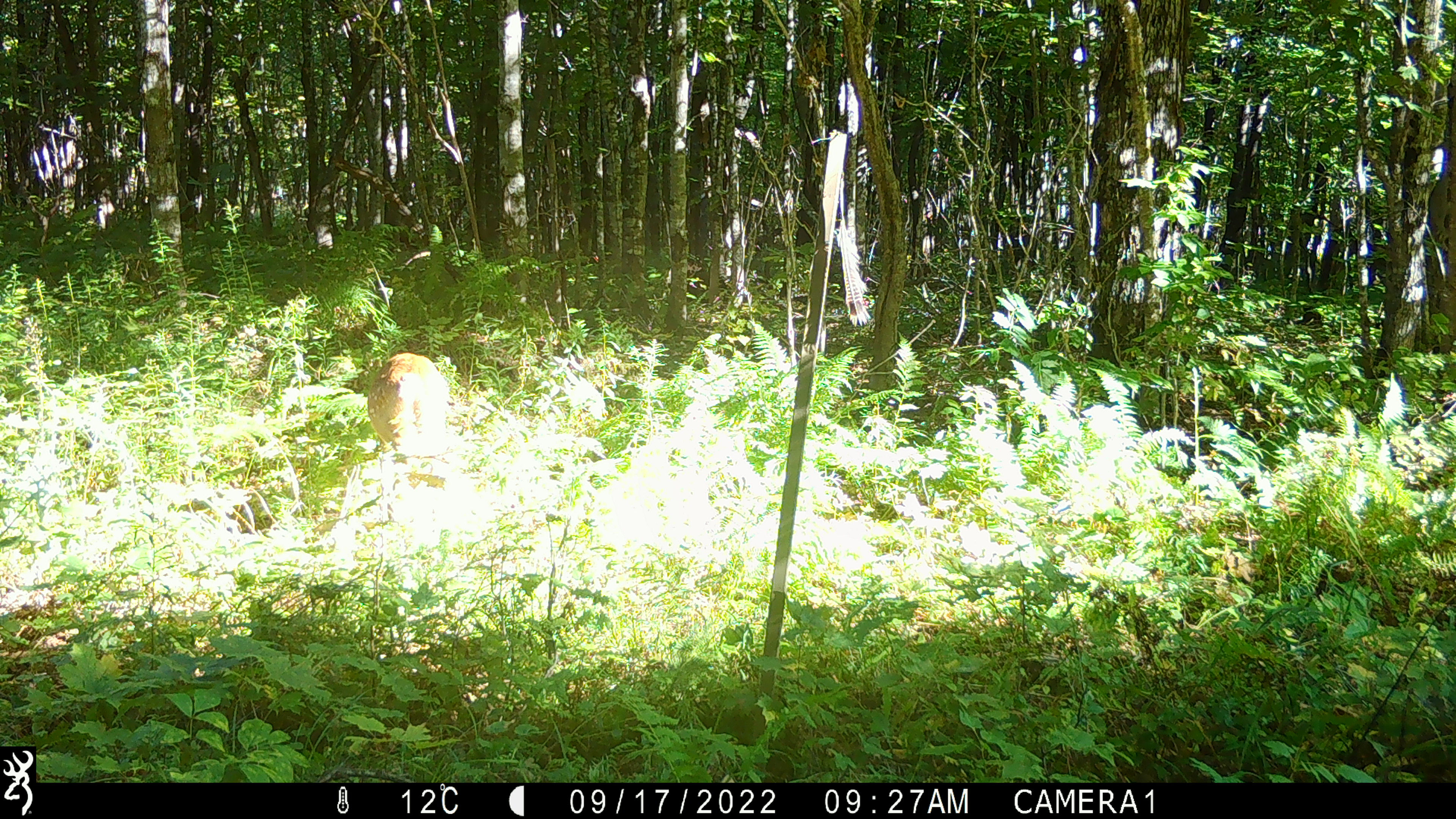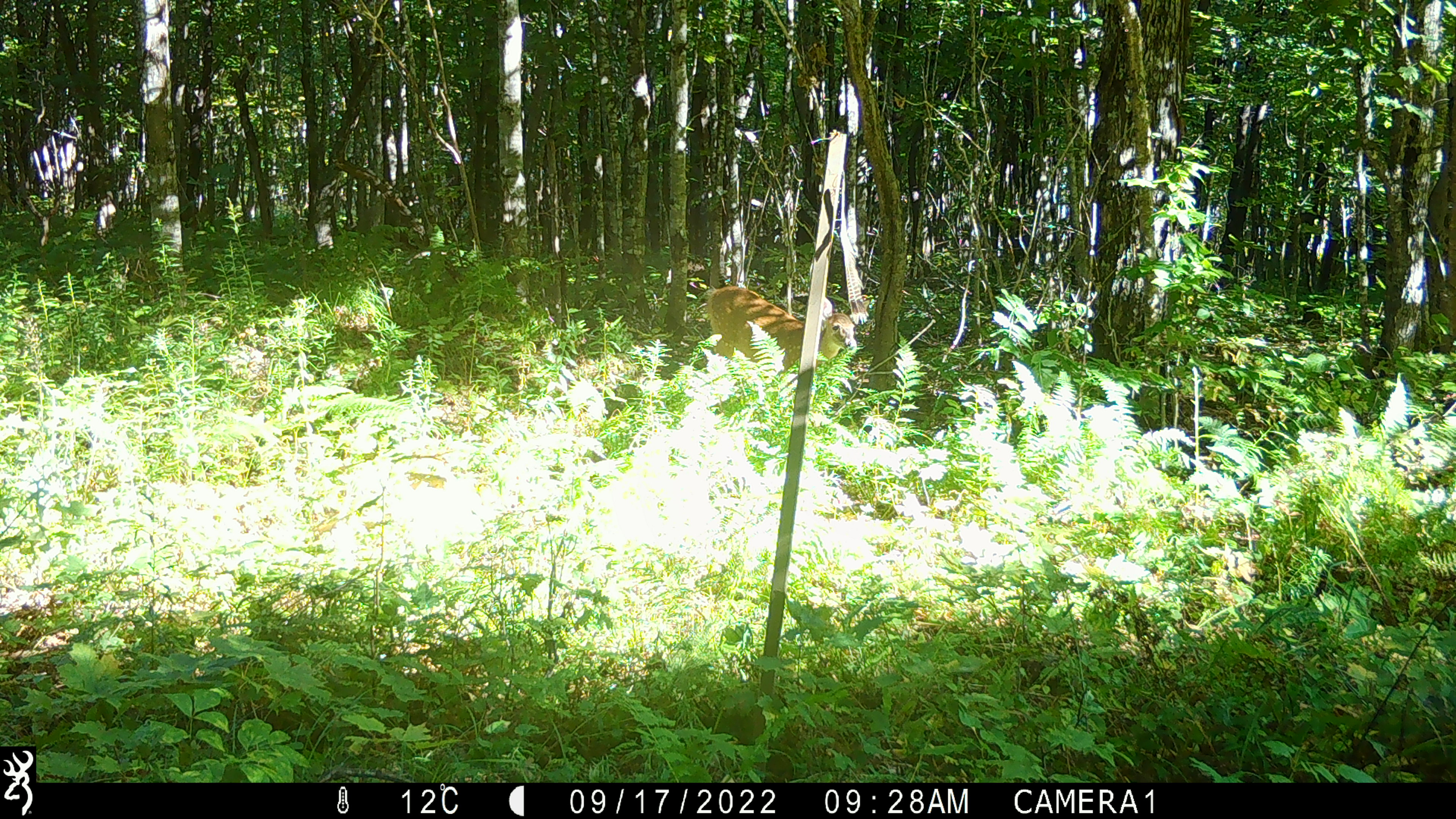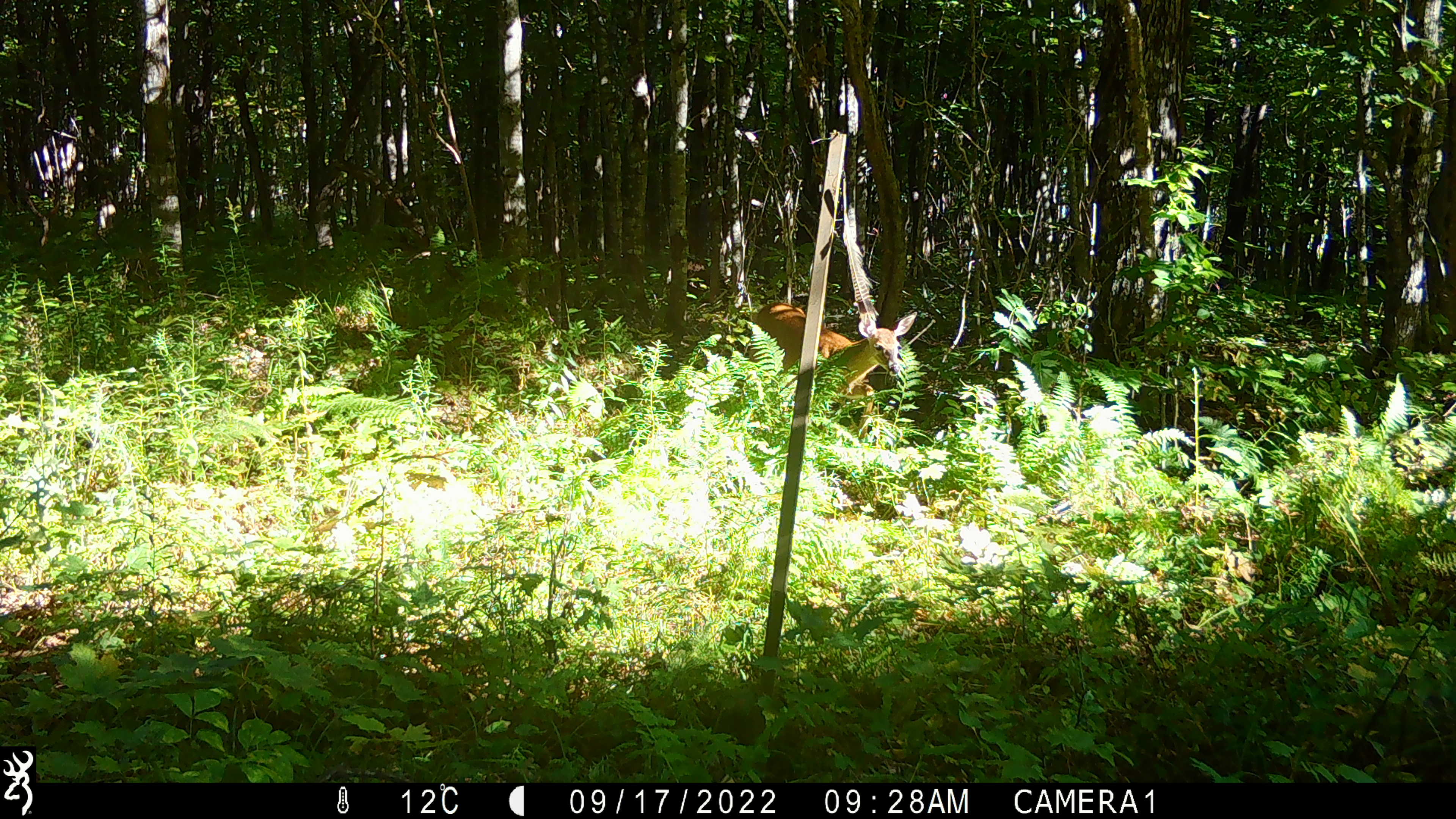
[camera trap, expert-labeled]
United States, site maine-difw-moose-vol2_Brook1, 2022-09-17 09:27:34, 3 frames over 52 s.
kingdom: Animalia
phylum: Chordata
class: Mammalia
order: Artiodactyla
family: Cervidae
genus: Odocoileus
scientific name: Odocoileus virginianus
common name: white-tailed deer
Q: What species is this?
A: White-tailed deer (Odocoileus virginianus).